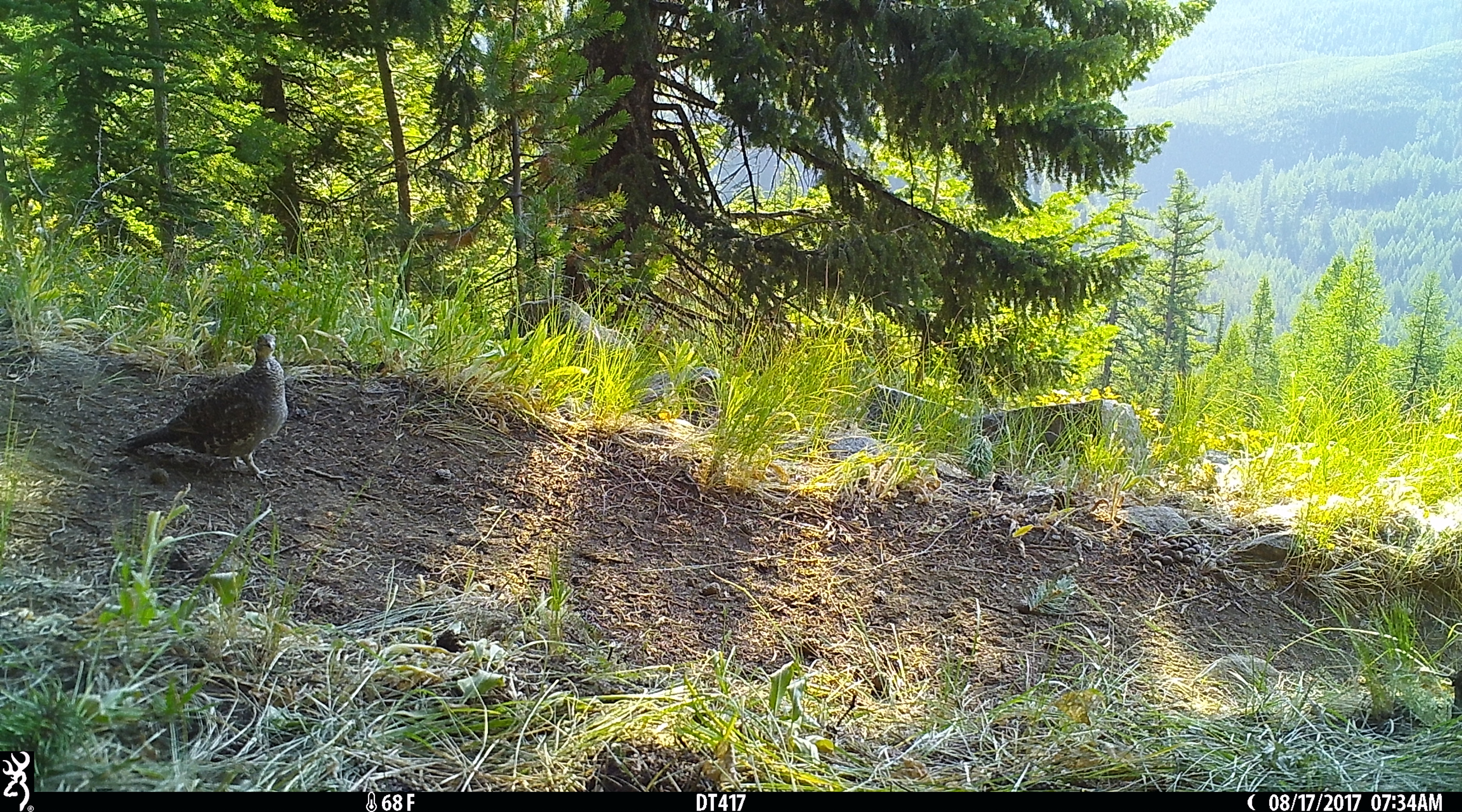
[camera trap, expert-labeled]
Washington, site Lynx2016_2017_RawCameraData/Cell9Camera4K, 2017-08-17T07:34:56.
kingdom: Animalia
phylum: Chordata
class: Aves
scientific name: Aves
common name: birds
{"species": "Aves (birds)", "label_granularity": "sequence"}